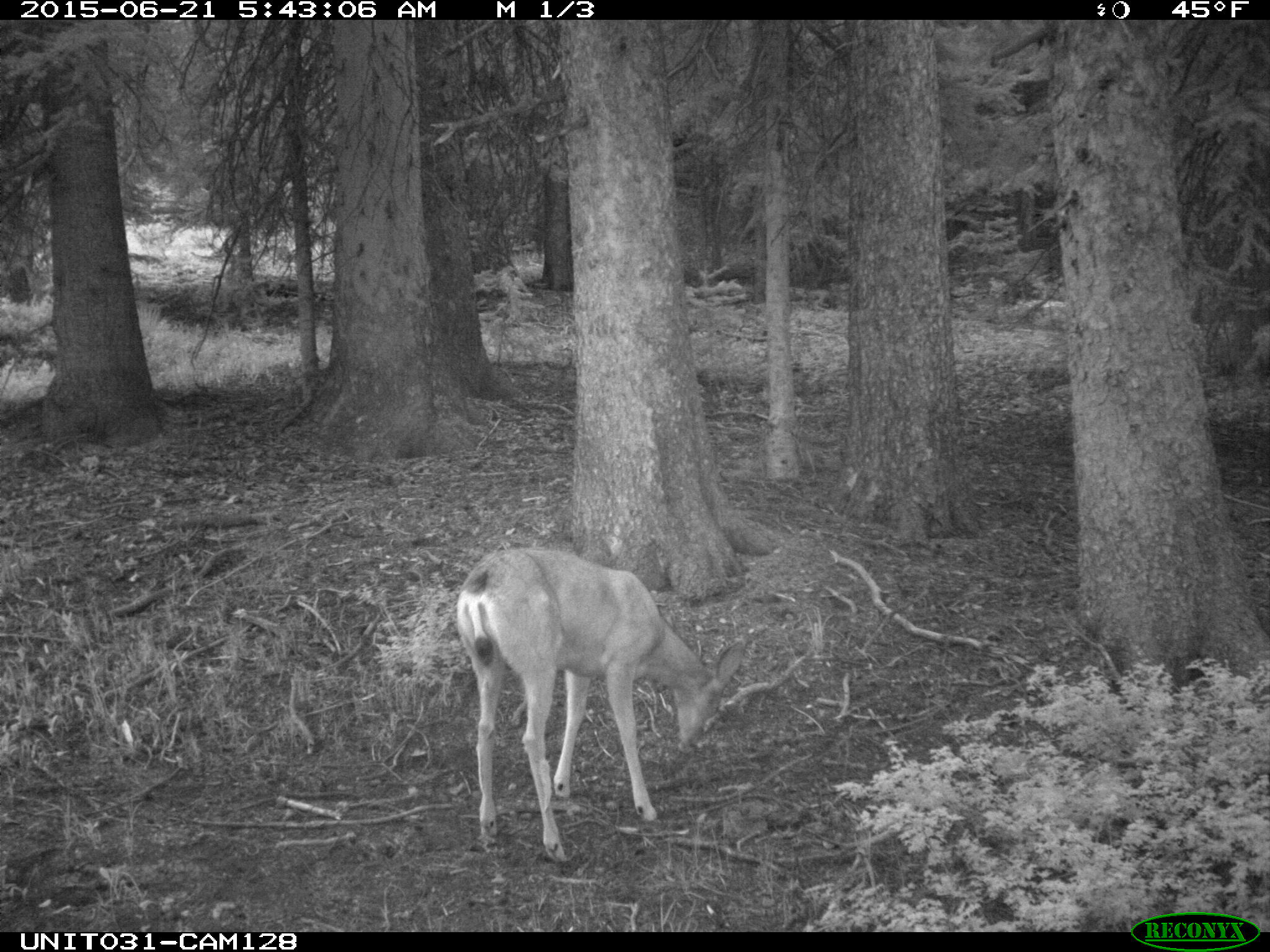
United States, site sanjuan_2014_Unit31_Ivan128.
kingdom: Animalia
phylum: Chordata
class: Mammalia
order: Artiodactyla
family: Cervidae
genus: Odocoileus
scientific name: Odocoileus hemionus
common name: mule deer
Odocoileus hemionus (mule deer).